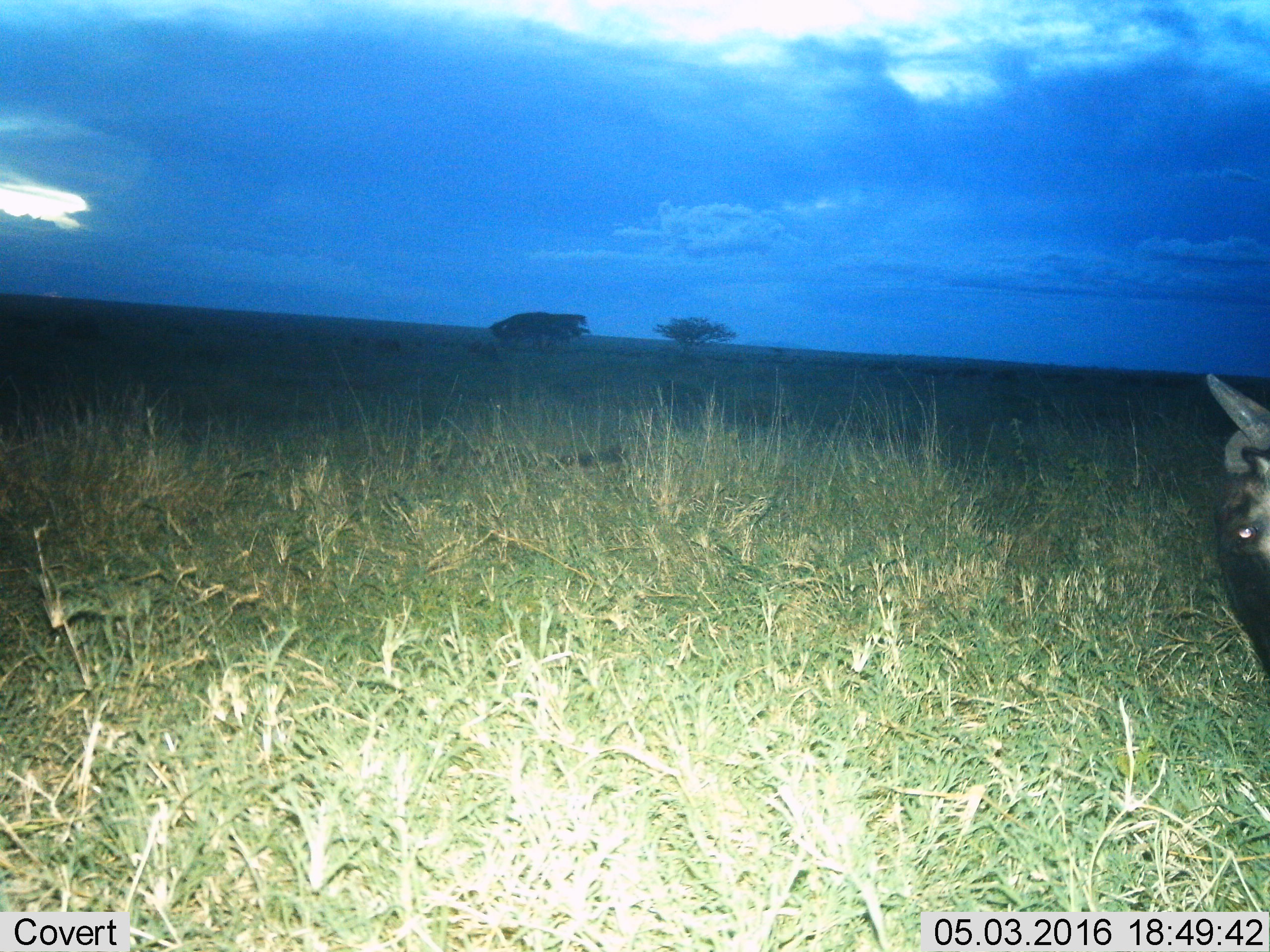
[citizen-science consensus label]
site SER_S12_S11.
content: unidentified animal